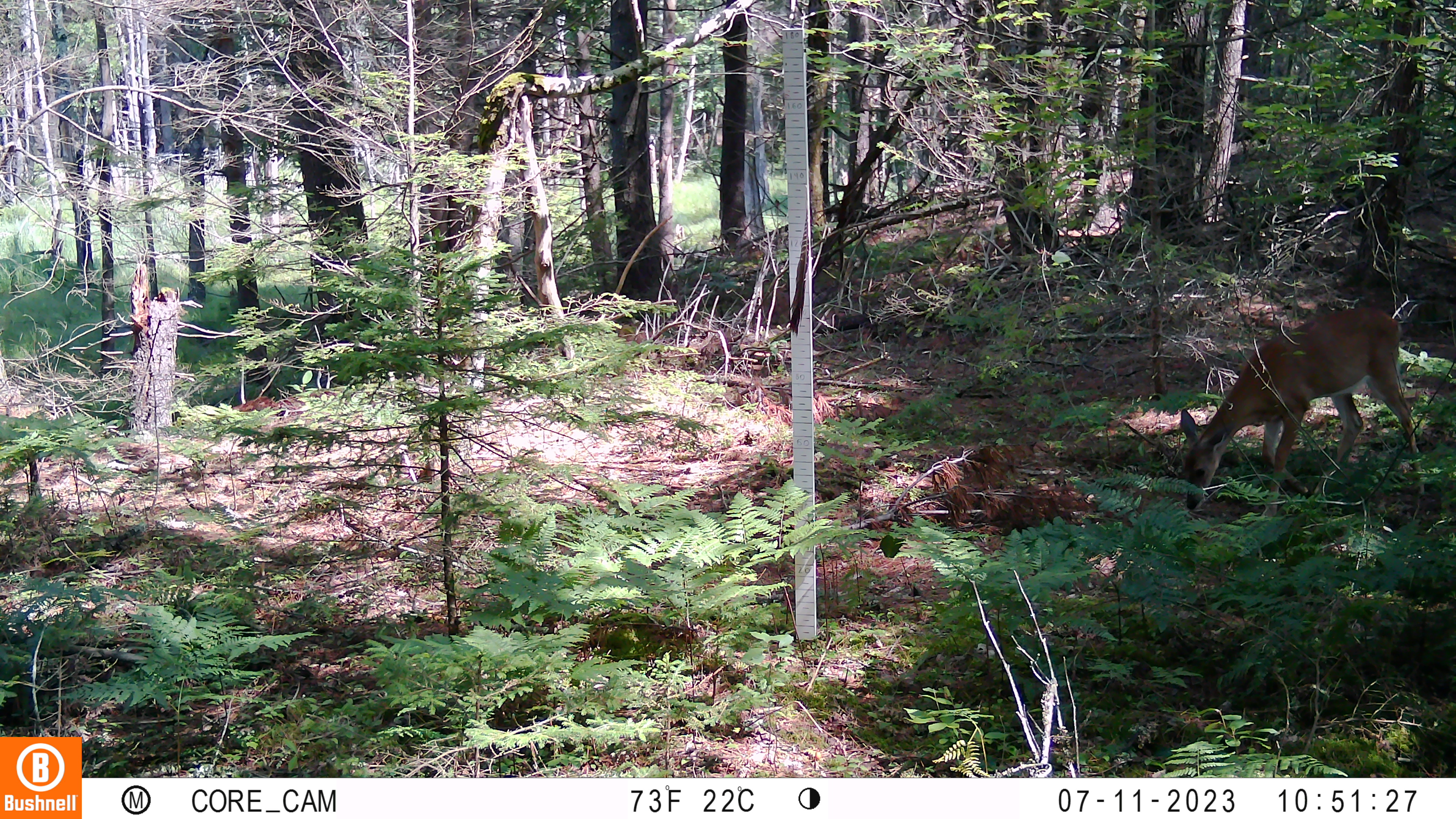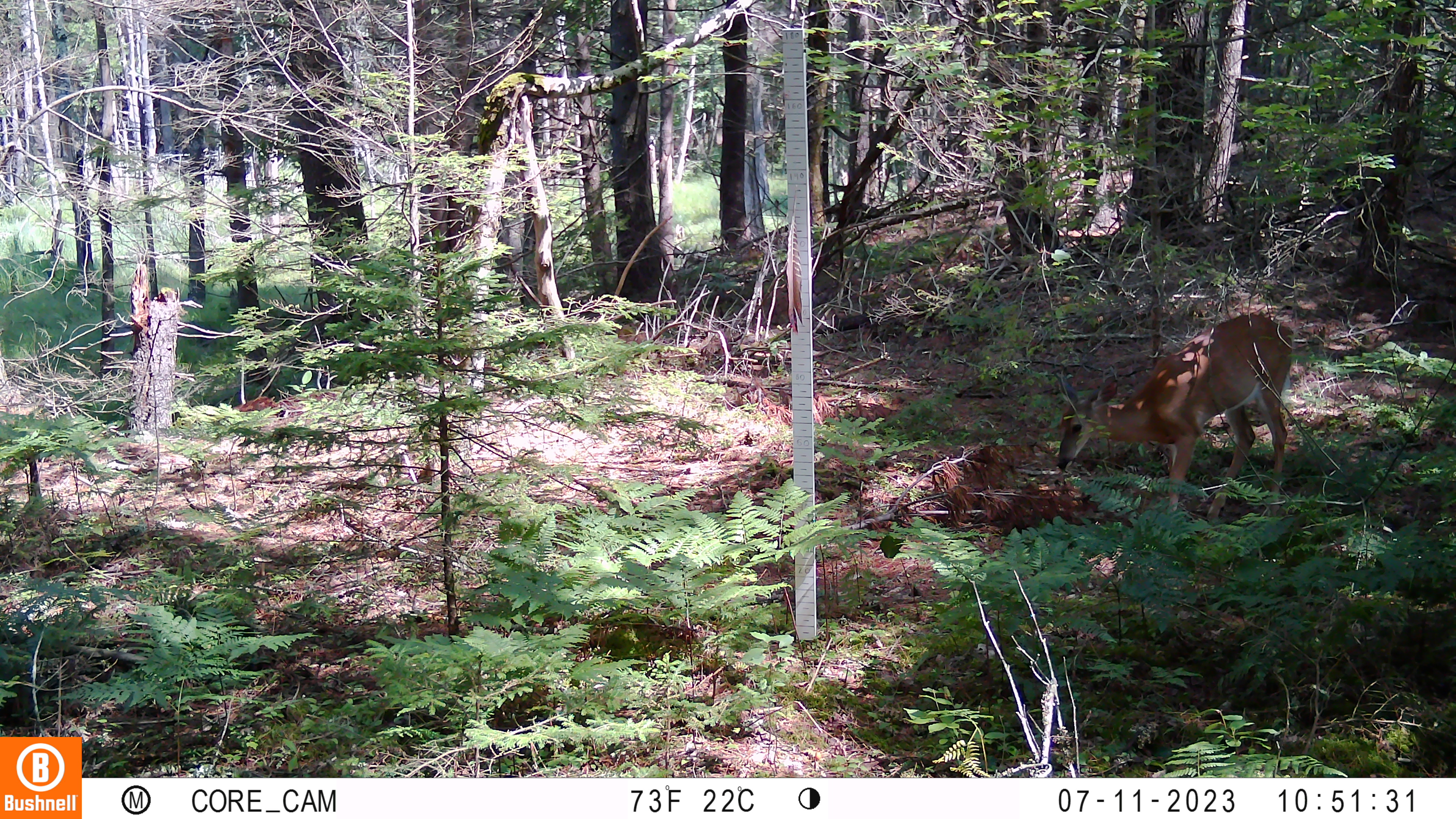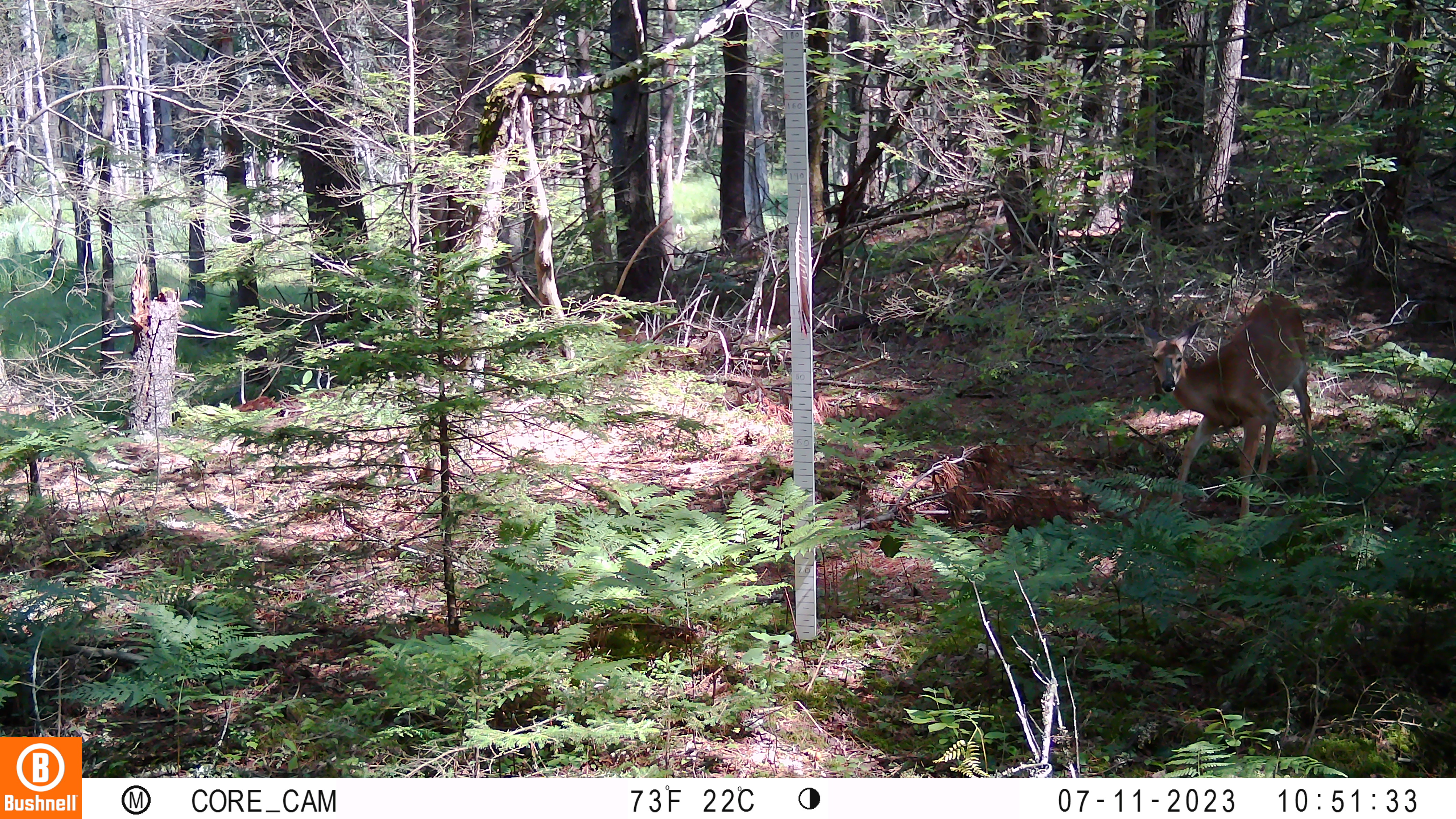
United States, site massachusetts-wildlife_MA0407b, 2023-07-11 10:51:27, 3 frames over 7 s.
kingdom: Animalia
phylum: Chordata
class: Mammalia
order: Artiodactyla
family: Cervidae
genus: Odocoileus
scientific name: Odocoileus virginianus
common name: white-tailed deer